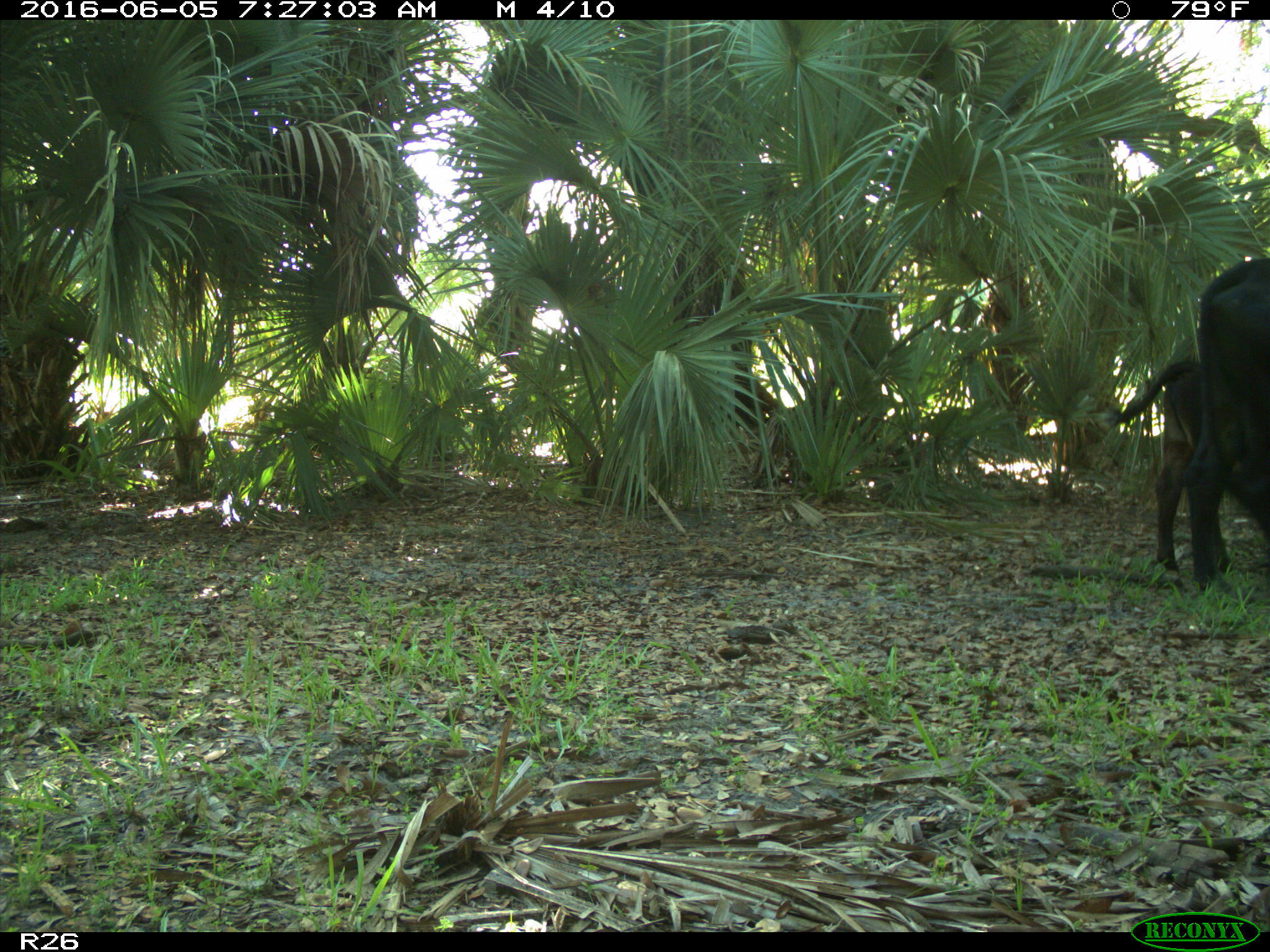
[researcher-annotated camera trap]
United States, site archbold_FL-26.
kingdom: Animalia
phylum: Chordata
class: Mammalia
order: Artiodactyla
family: Bovidae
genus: Bos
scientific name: Bos taurus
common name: domestic cow